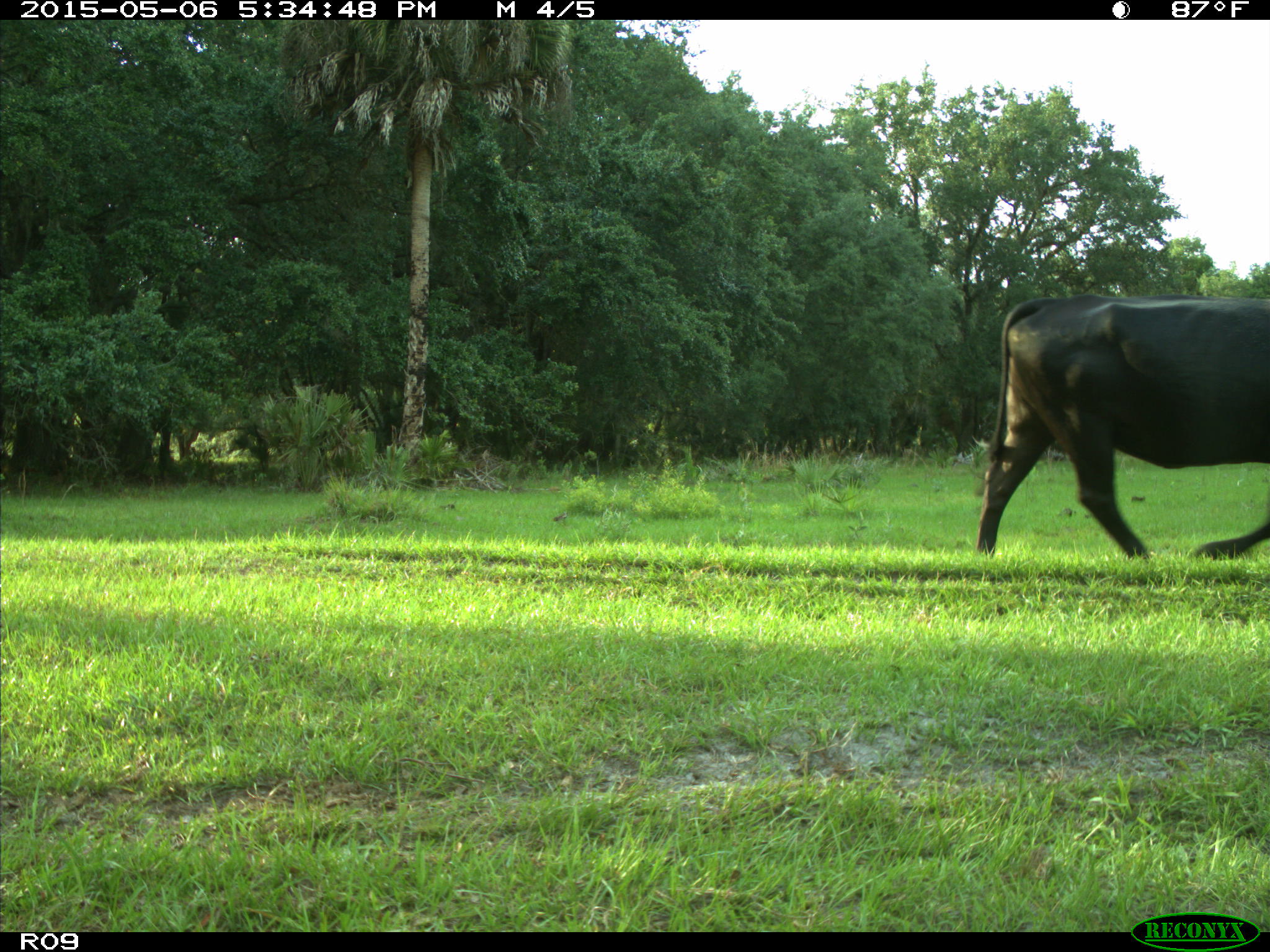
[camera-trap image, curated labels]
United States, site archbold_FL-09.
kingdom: Animalia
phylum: Chordata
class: Mammalia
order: Artiodactyla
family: Bovidae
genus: Bos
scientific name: Bos taurus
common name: domestic cow